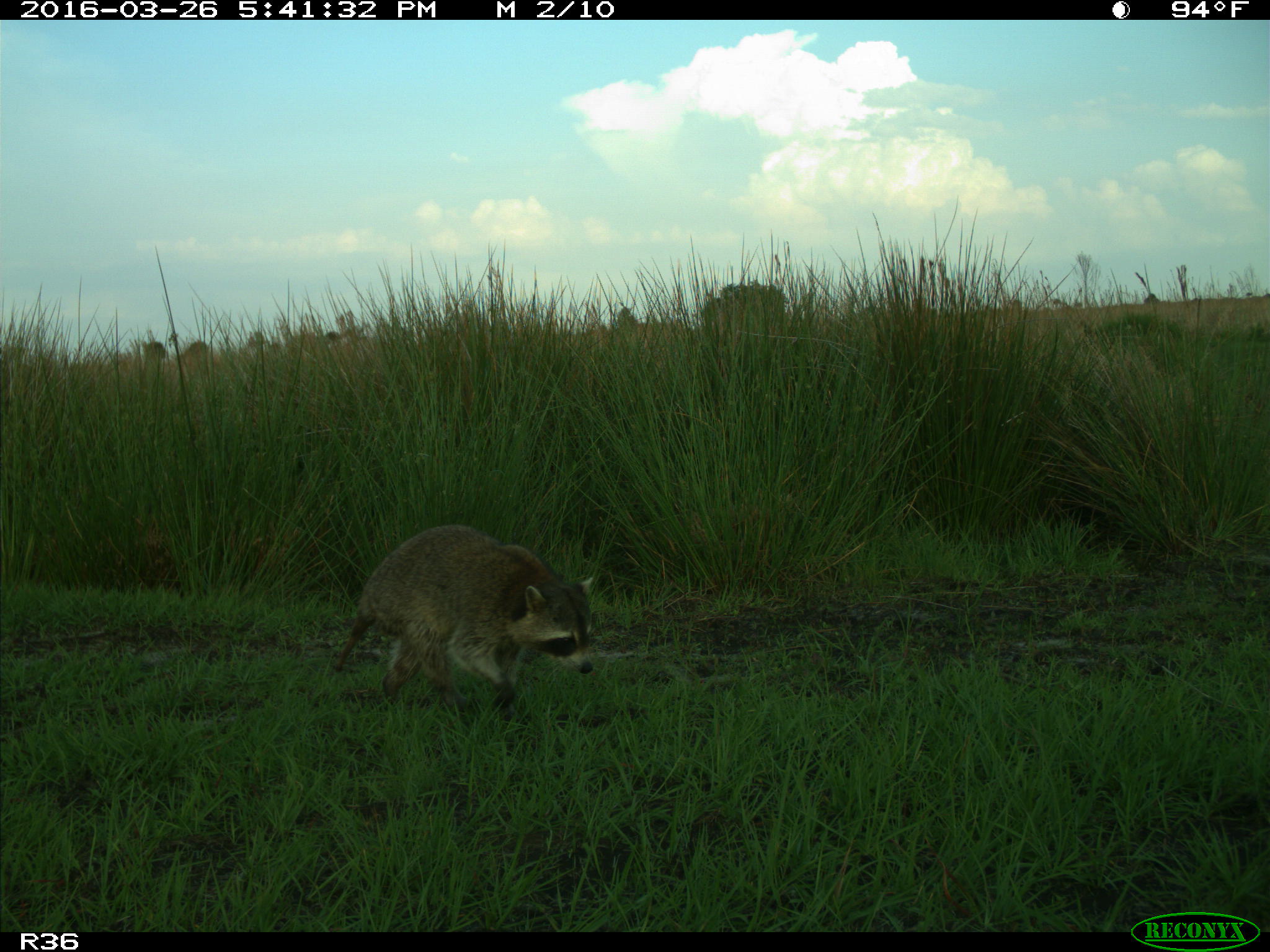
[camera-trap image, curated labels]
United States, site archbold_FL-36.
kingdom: Animalia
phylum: Chordata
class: Mammalia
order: Carnivora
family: Procyonidae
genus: Procyon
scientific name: Procyon lotor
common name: common raccoon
Procyon lotor (common raccoon).